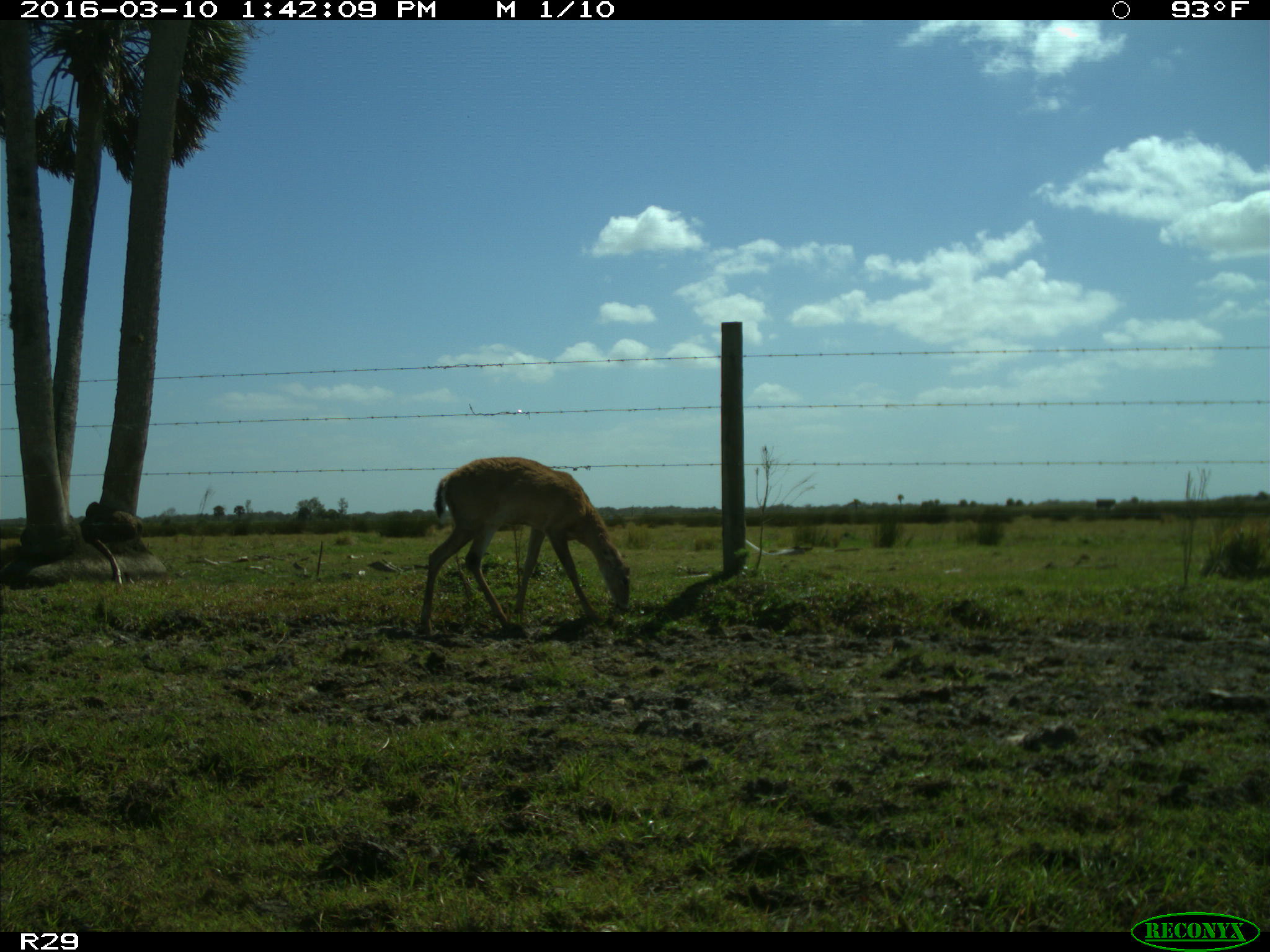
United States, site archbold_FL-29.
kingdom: Animalia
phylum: Chordata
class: Mammalia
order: Artiodactyla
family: Cervidae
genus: Odocoileus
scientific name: Odocoileus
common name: deer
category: unidentified deer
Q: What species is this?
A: Unidentified deer (deer) (Odocoileus).